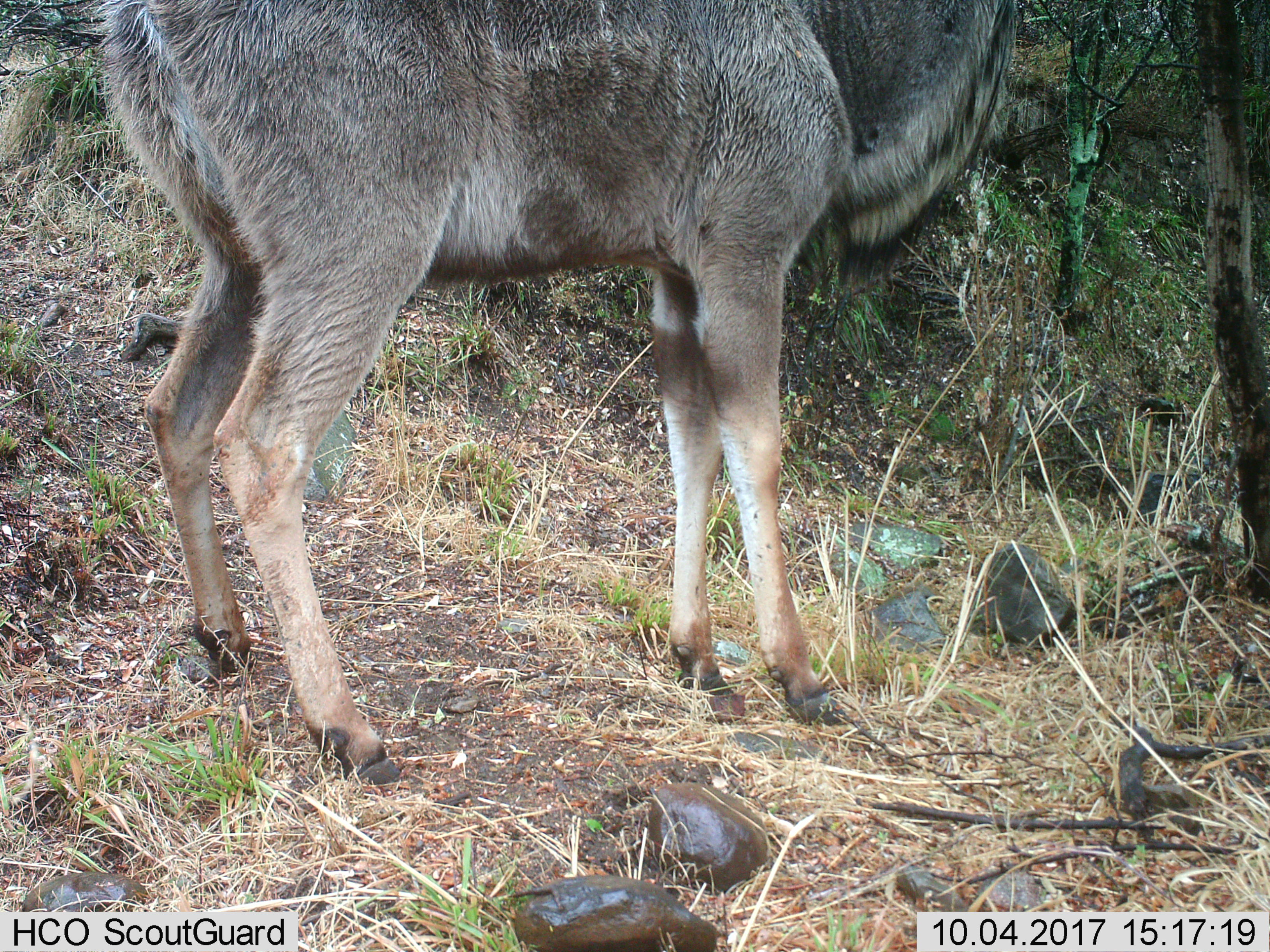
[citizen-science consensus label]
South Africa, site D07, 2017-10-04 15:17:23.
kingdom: Animalia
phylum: Chordata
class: Mammalia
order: Artiodactyla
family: Bovidae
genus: Tragelaphus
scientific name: Tragelaphus strepsiceros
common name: greater kudu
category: kudu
Kudu (greater kudu) (Tragelaphus strepsiceros), count 1. Behavior (volunteer vote fractions): standing 100%, resting 0%, moving 0%, interacting 0%. Young present (vote fraction): 20%. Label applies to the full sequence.